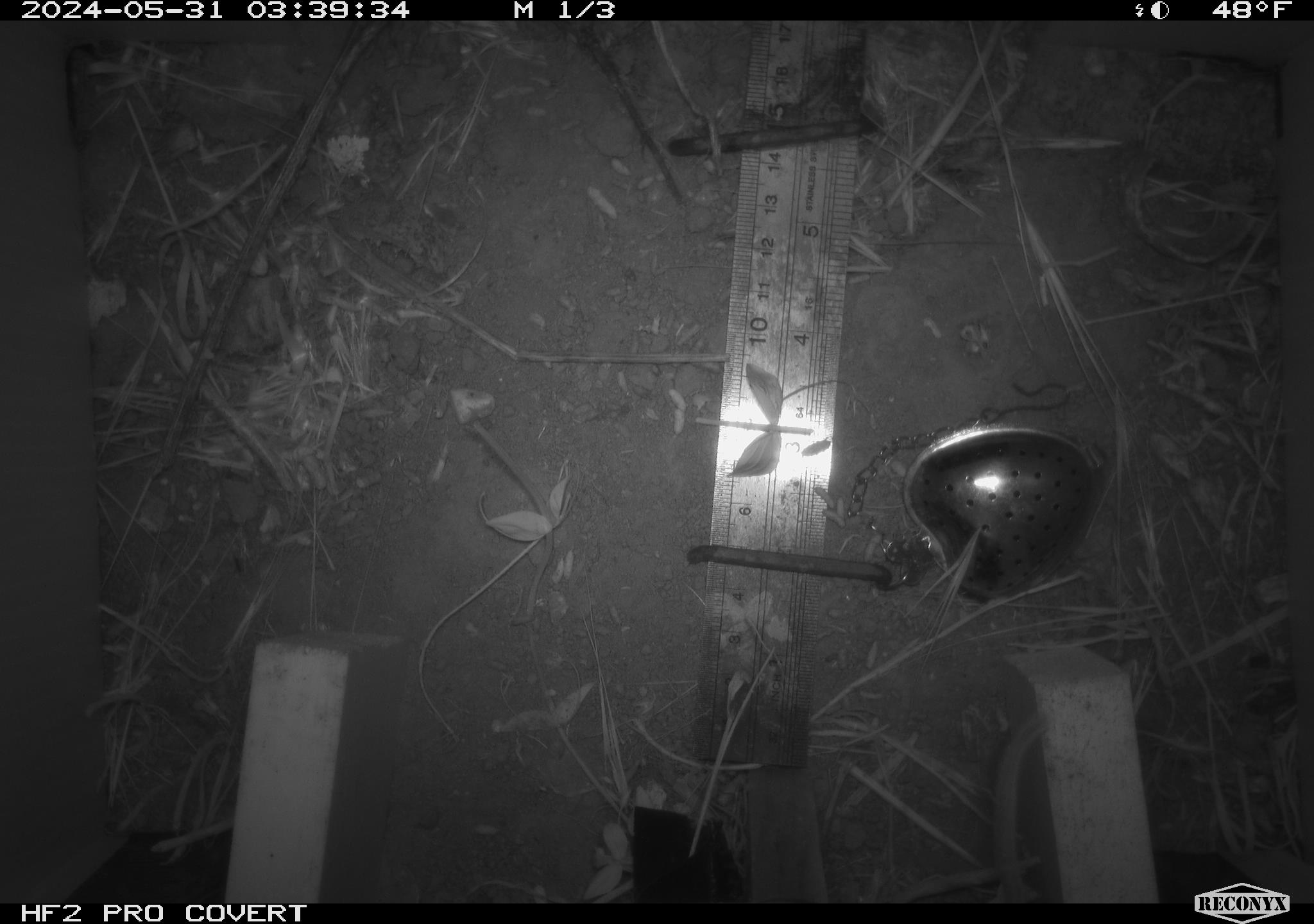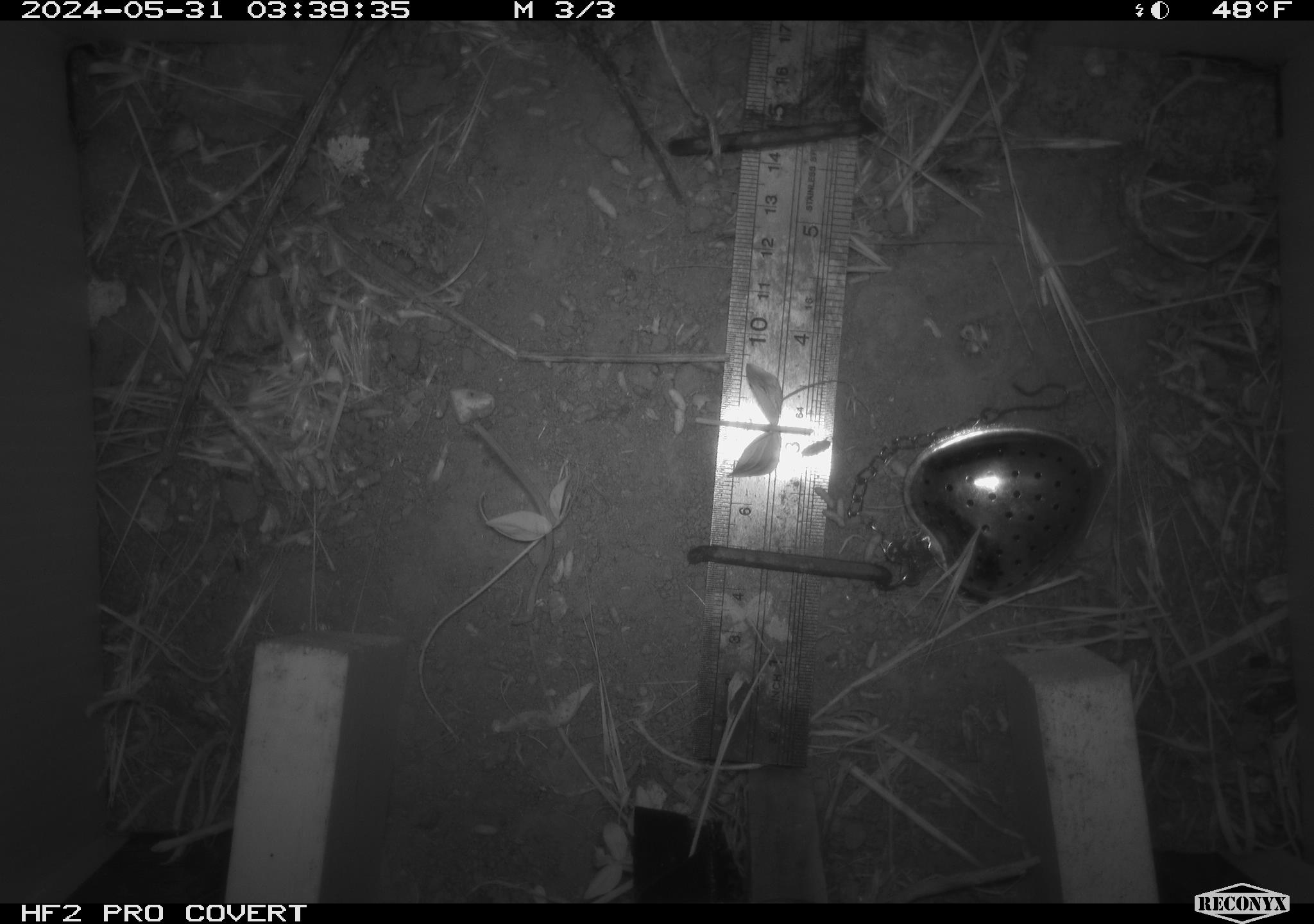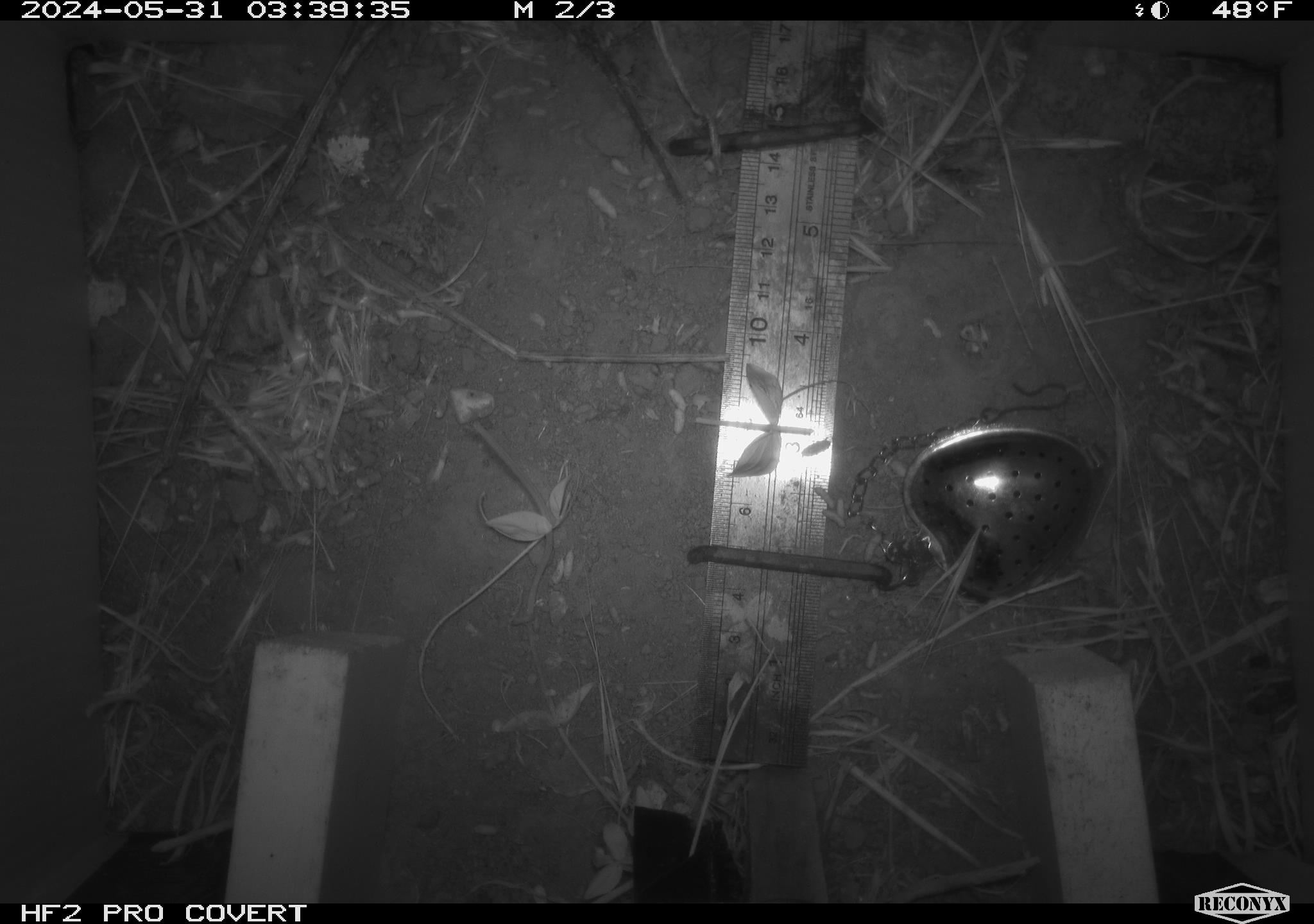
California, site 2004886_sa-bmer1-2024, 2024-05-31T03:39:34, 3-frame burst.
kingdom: Animalia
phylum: Chordata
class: Mammalia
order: Rodentia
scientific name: Rodentia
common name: mouse species